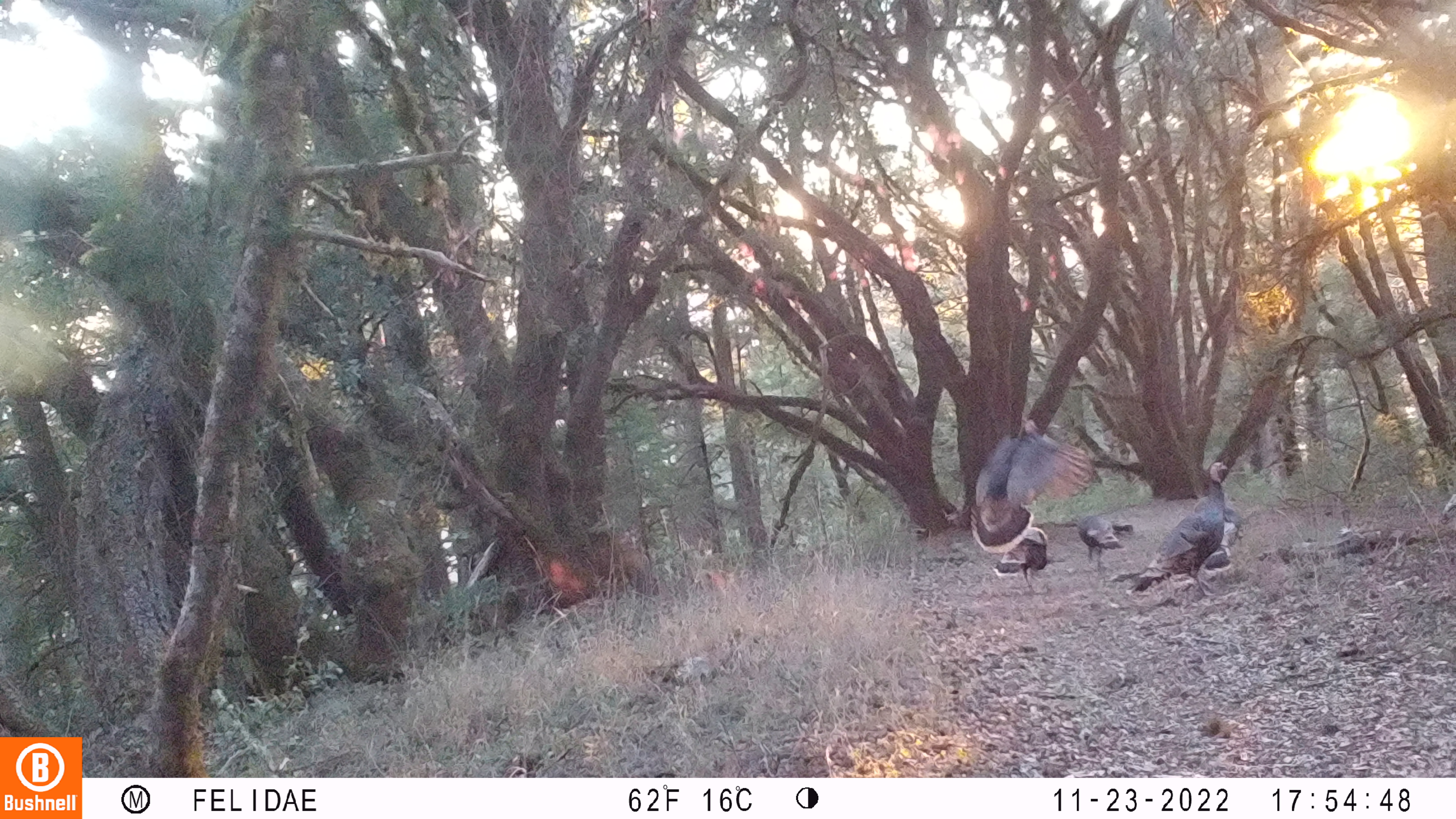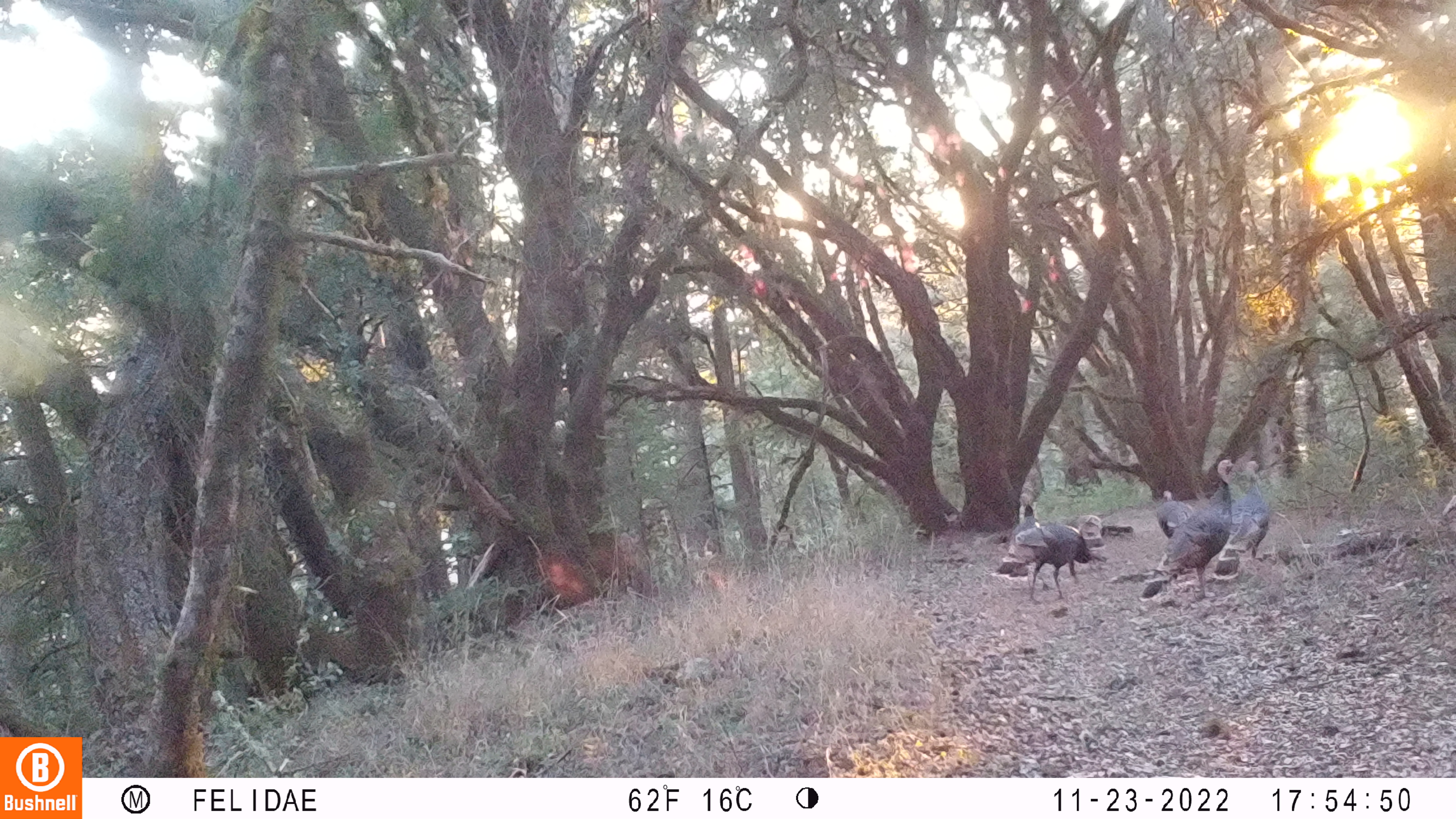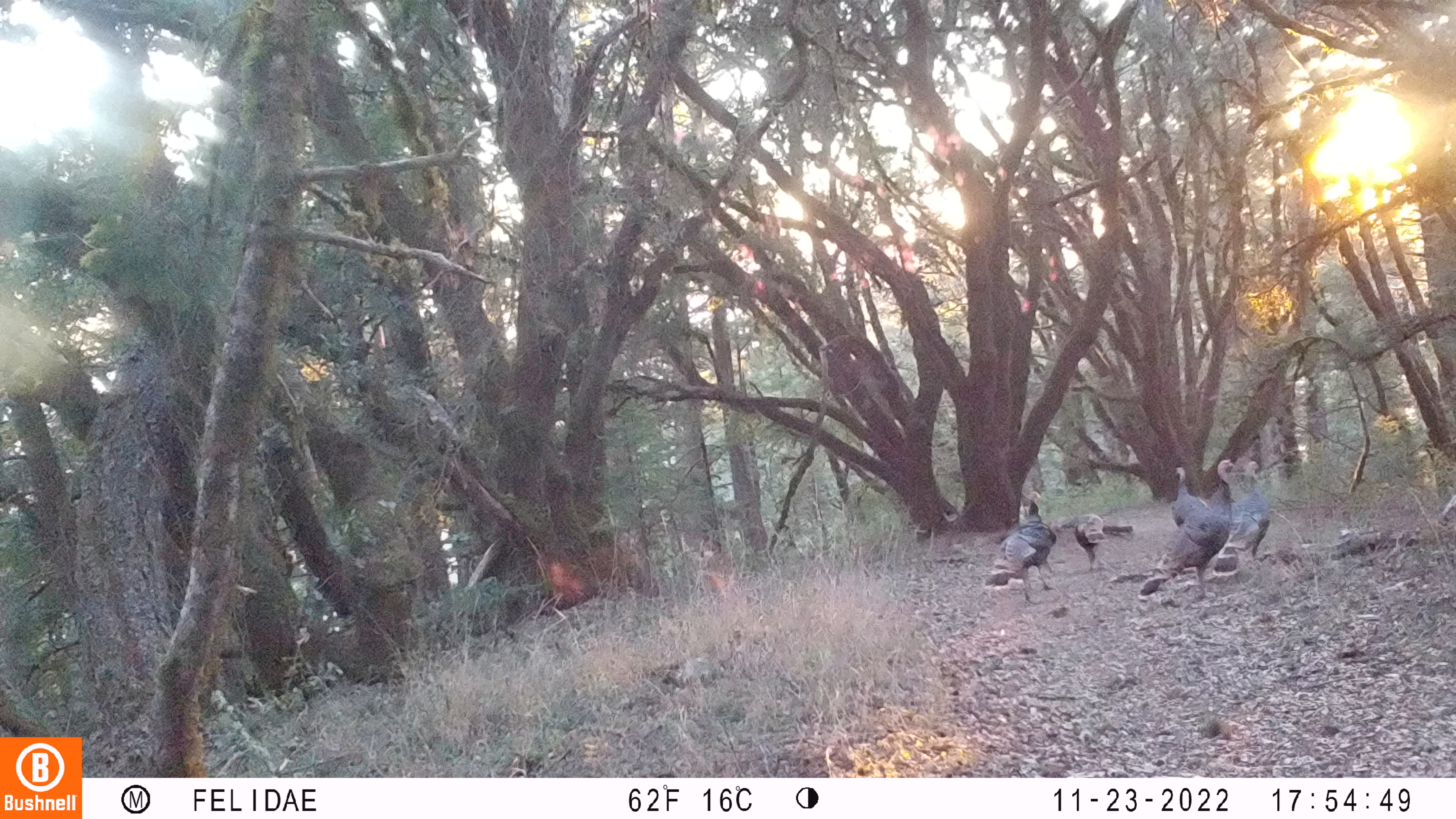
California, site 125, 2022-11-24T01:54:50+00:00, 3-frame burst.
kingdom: Animalia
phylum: Chordata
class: Aves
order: Galliformes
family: Phasianidae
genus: Meleagris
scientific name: Meleagris gallopavo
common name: turkey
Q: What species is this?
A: Turkey (Meleagris gallopavo).